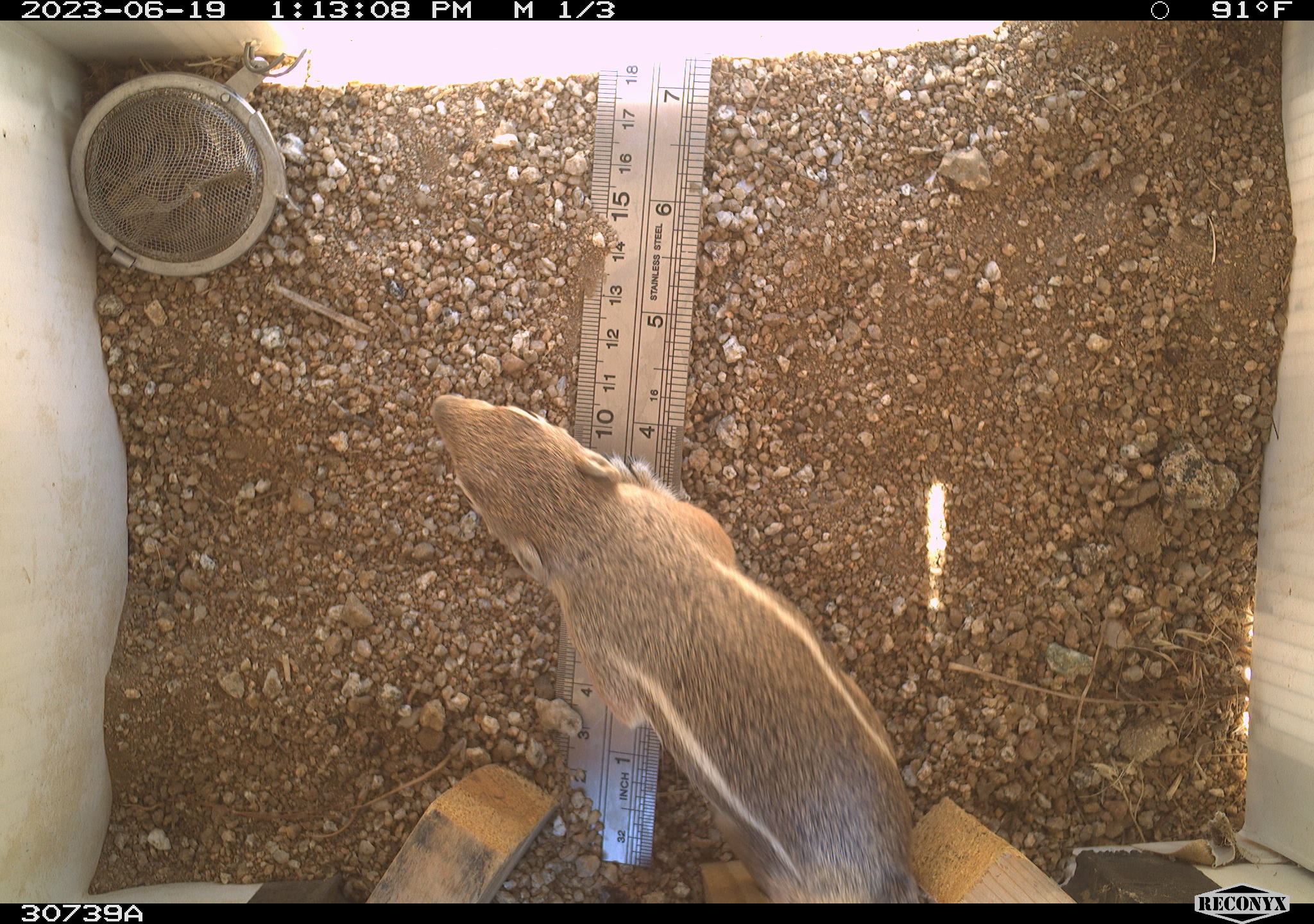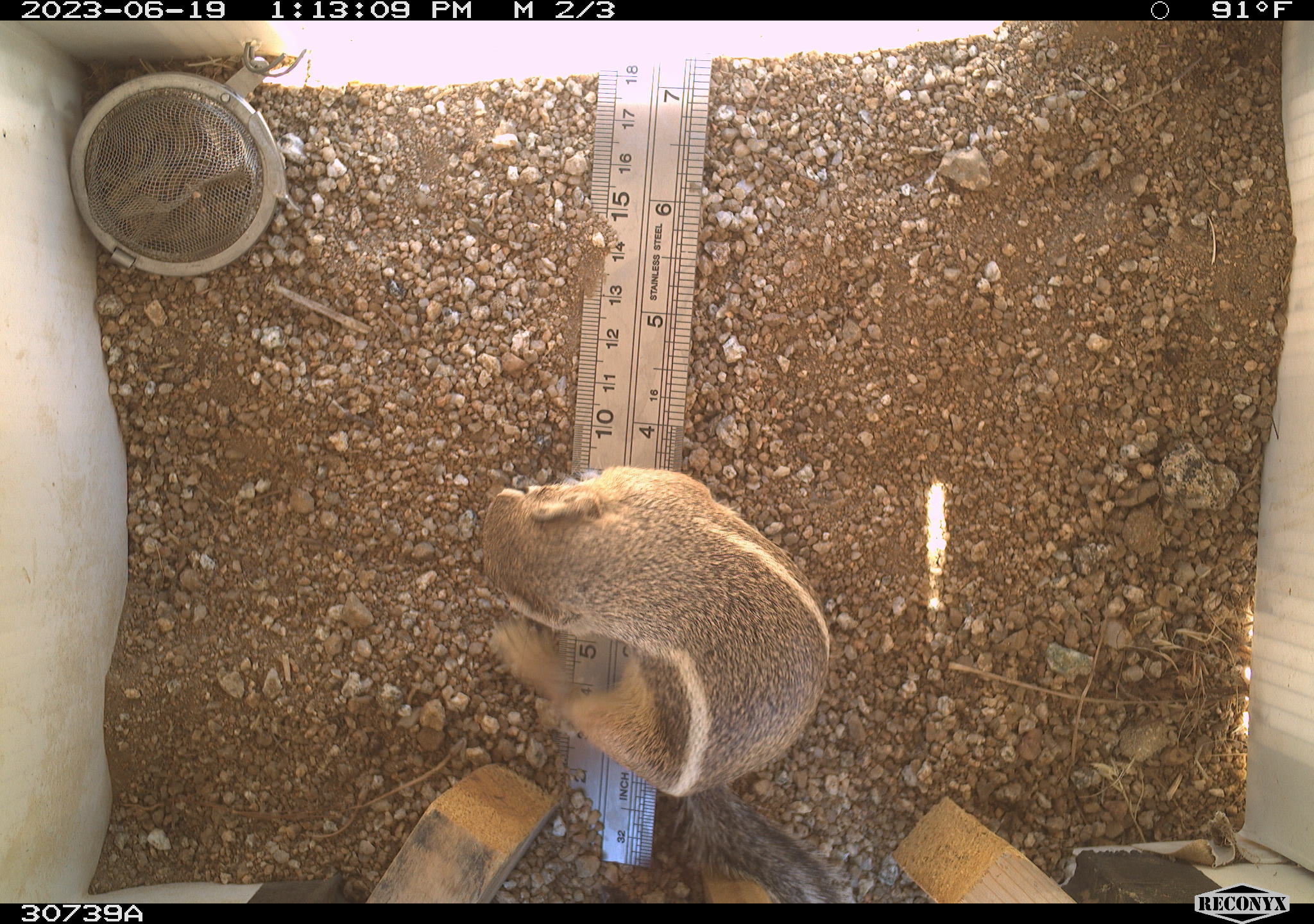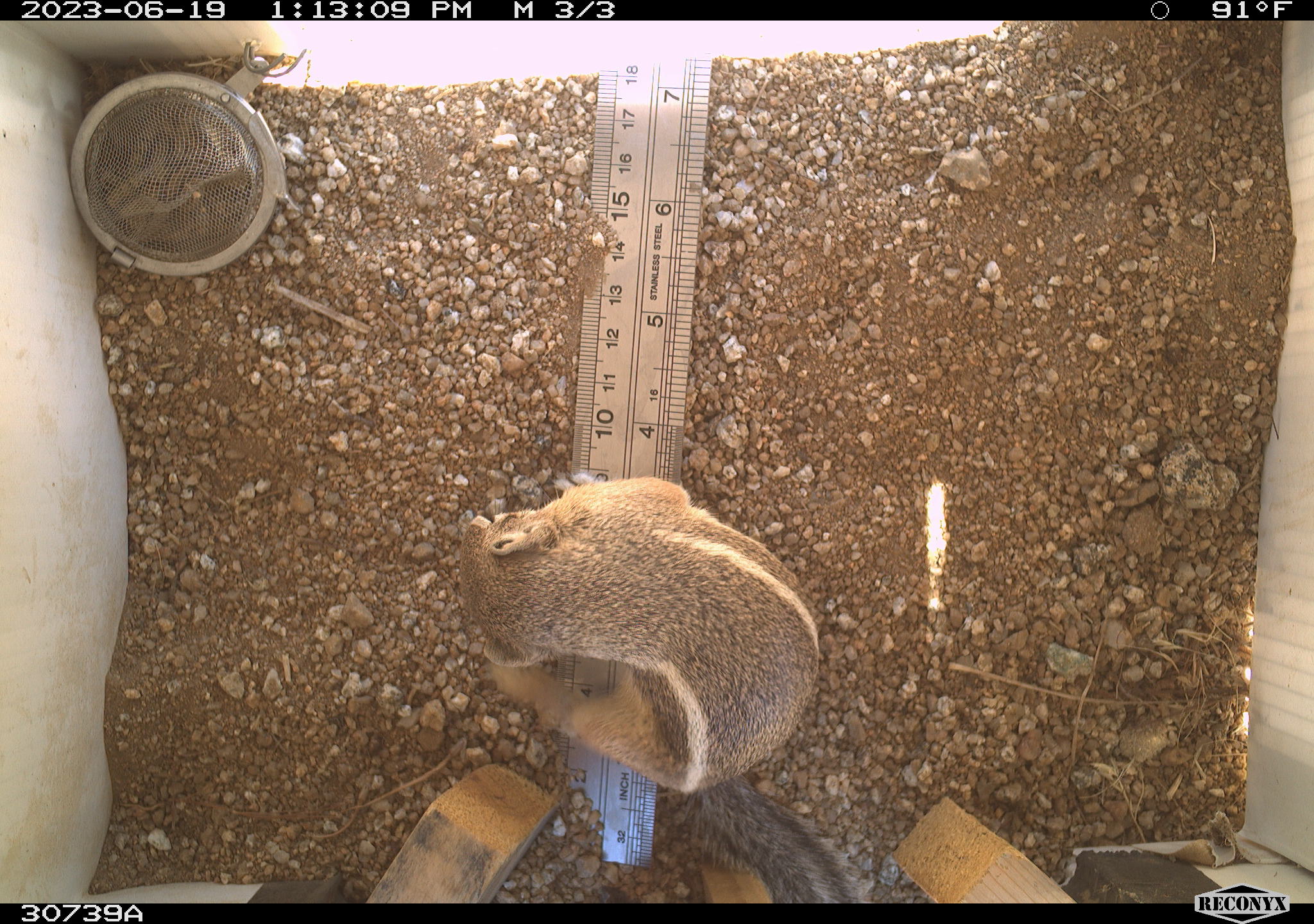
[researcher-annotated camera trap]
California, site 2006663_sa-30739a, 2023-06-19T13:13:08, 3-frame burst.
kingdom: Animalia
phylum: Chordata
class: Mammalia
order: Rodentia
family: Sciuridae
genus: Ammospermophilus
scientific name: Ammospermophilus leucurus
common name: white-tailed antelope squirrel